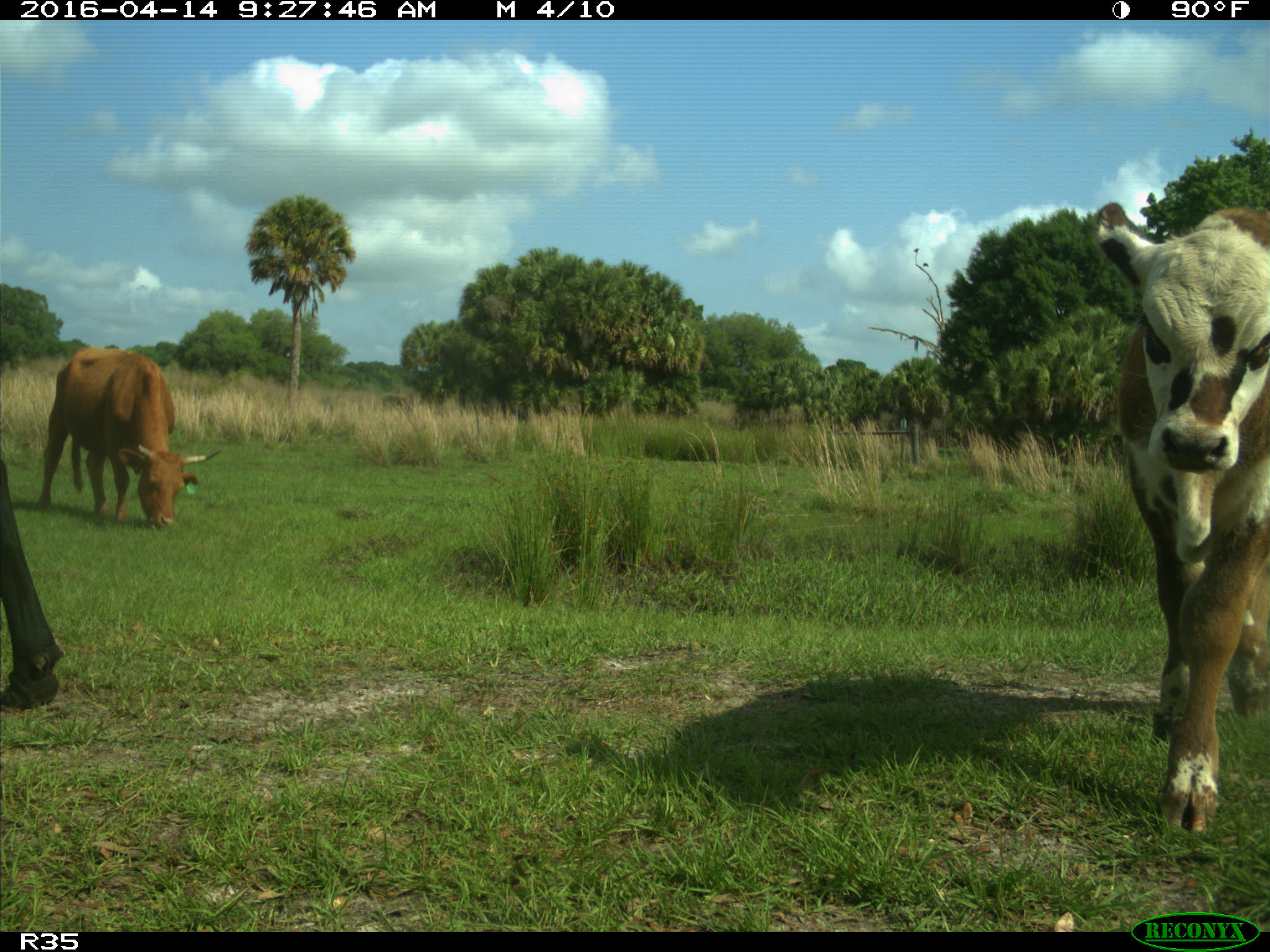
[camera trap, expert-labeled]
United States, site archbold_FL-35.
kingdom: Animalia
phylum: Chordata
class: Mammalia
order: Artiodactyla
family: Bovidae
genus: Bos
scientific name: Bos taurus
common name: domestic cow